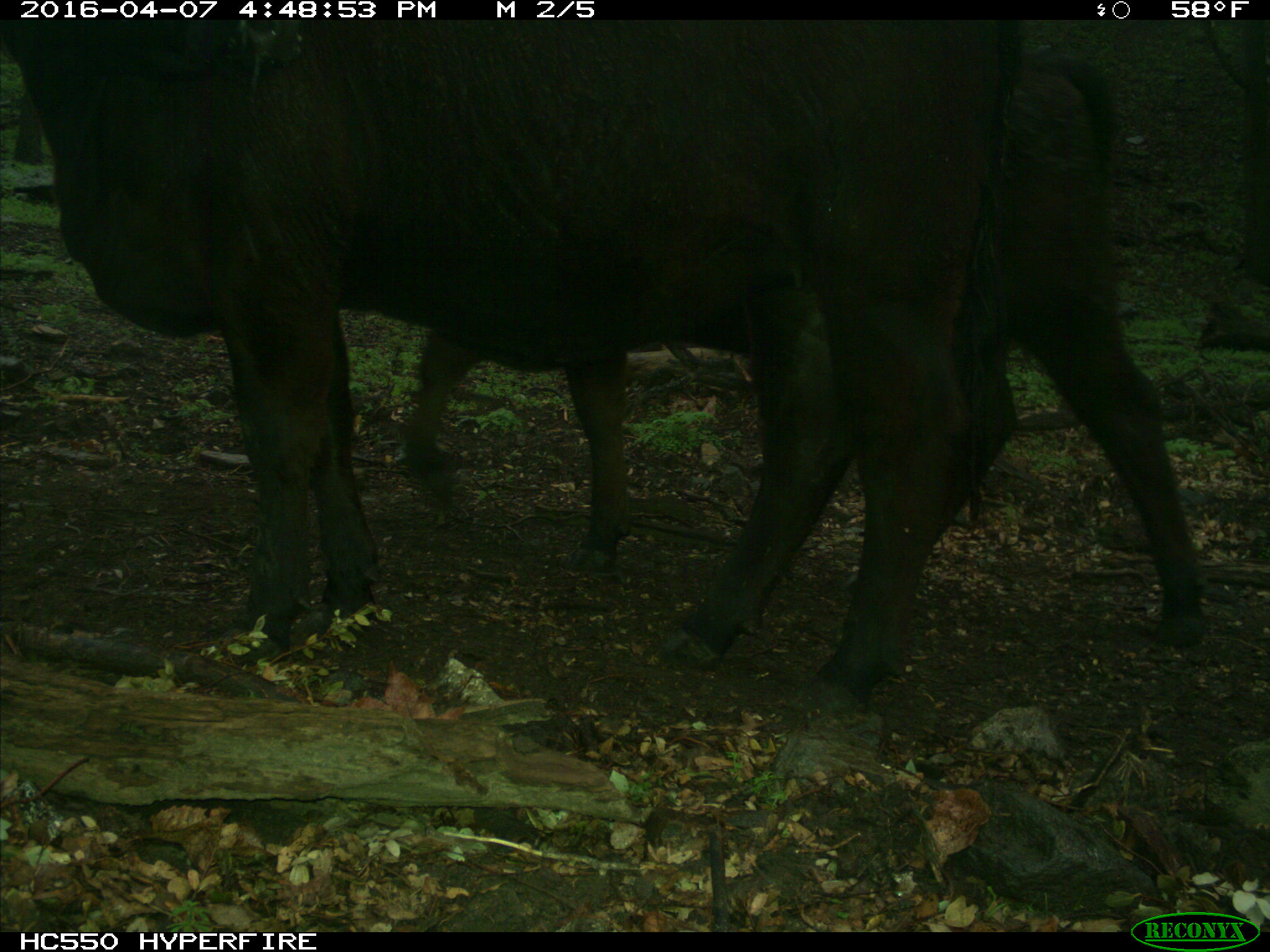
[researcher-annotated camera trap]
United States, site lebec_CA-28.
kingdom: Animalia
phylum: Chordata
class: Mammalia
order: Artiodactyla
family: Bovidae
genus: Bos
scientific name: Bos taurus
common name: domestic cow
Bos taurus (domestic cow).